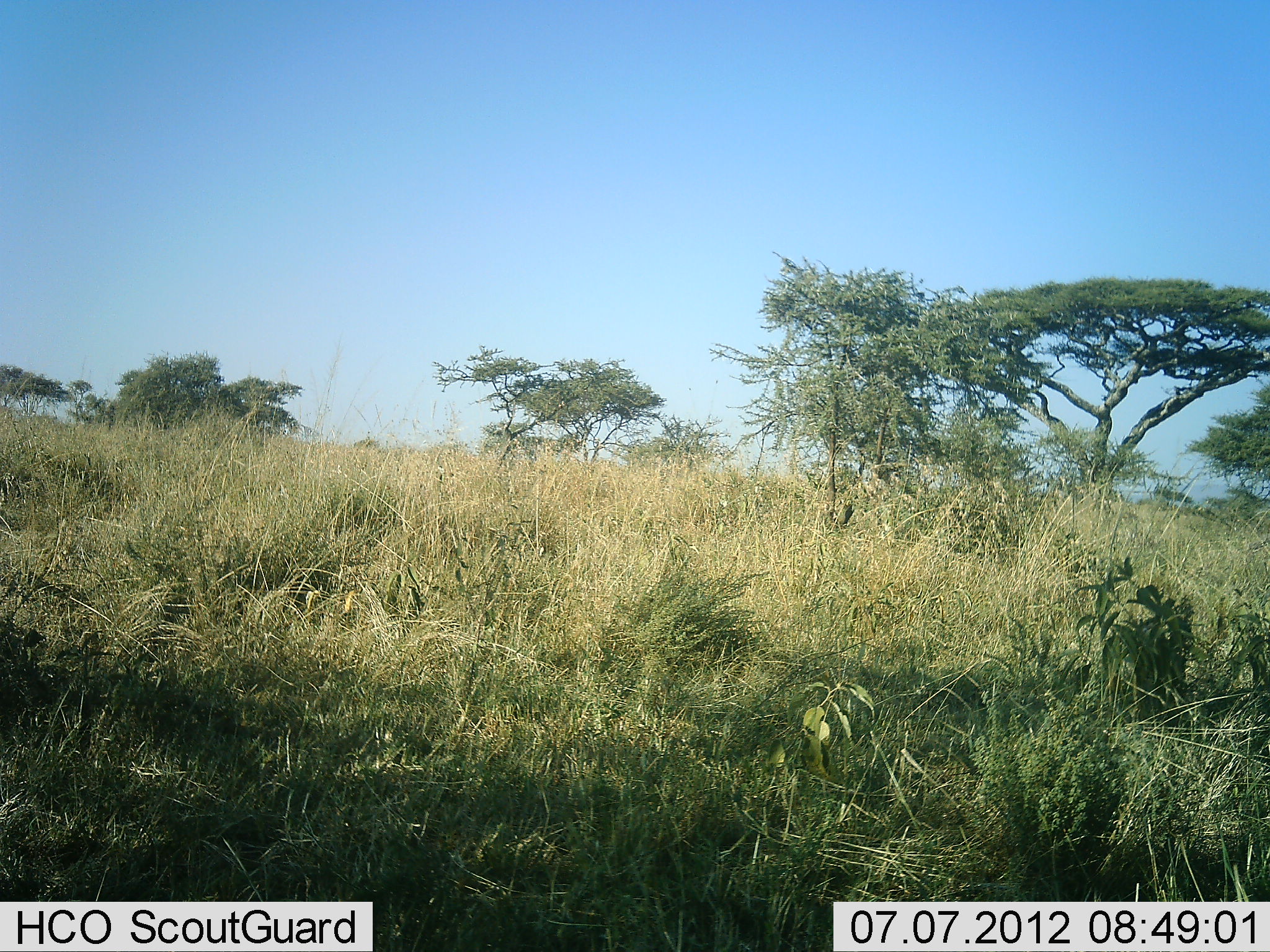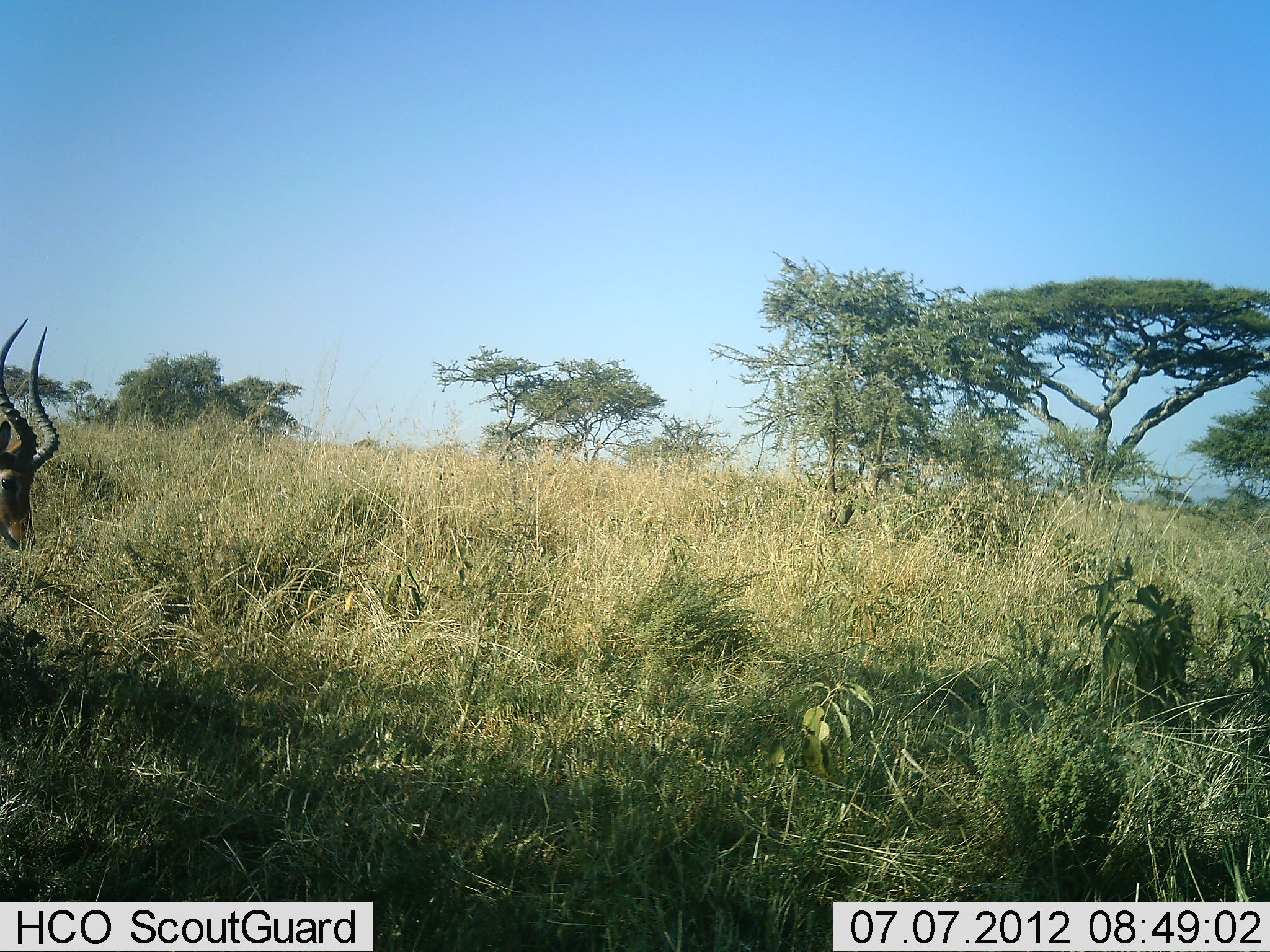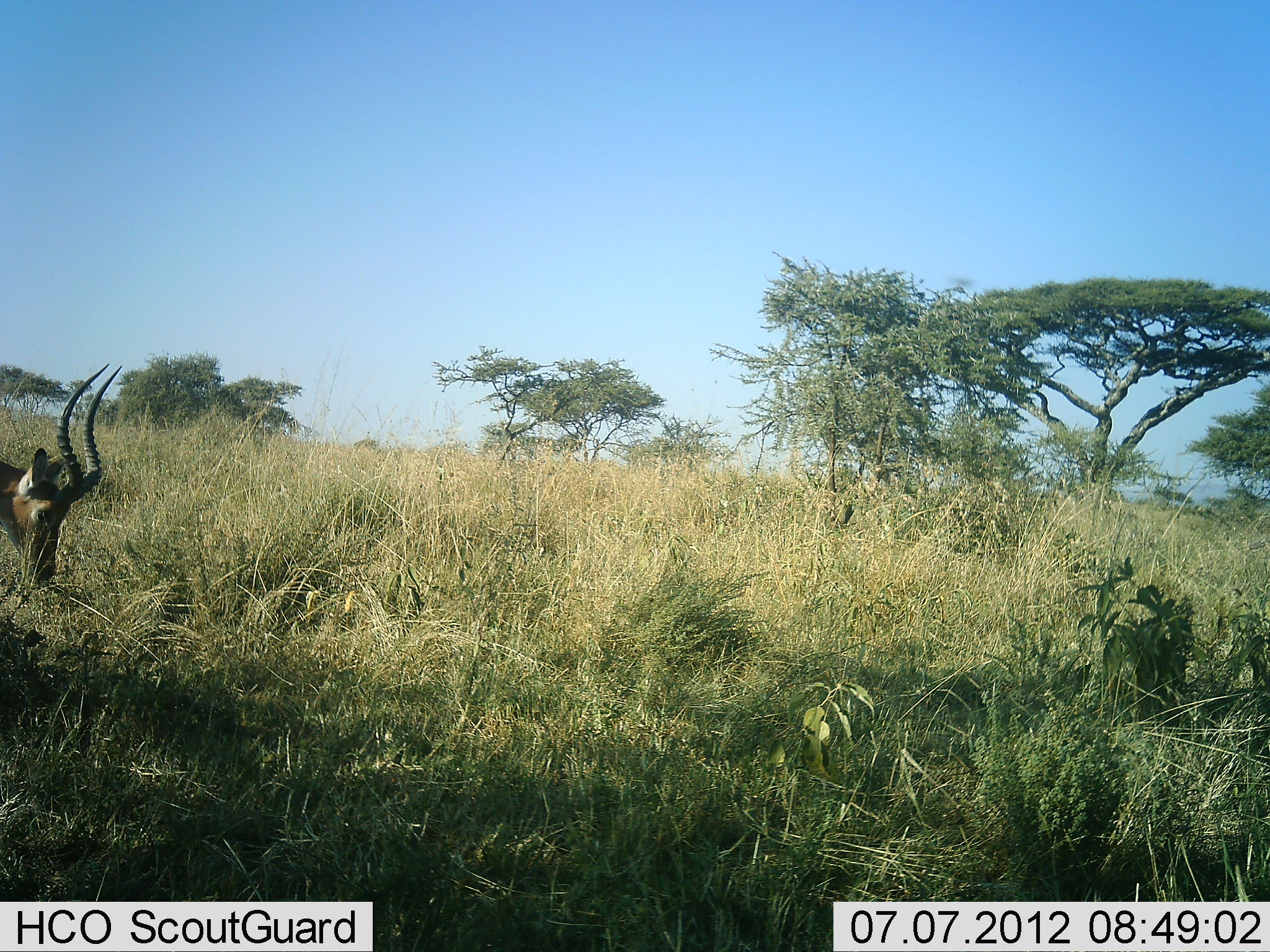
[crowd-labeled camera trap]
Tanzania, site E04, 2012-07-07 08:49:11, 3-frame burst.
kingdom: Animalia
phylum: Chordata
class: Mammalia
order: Artiodactyla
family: Bovidae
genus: Aepyceros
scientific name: Aepyceros melampus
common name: impala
Impala (Aepyceros melampus), count 1. Behavior (volunteer vote fractions): standing 0%, resting 0%, moving 80%, interacting 0%. Young present (vote fraction): 0%. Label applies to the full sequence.